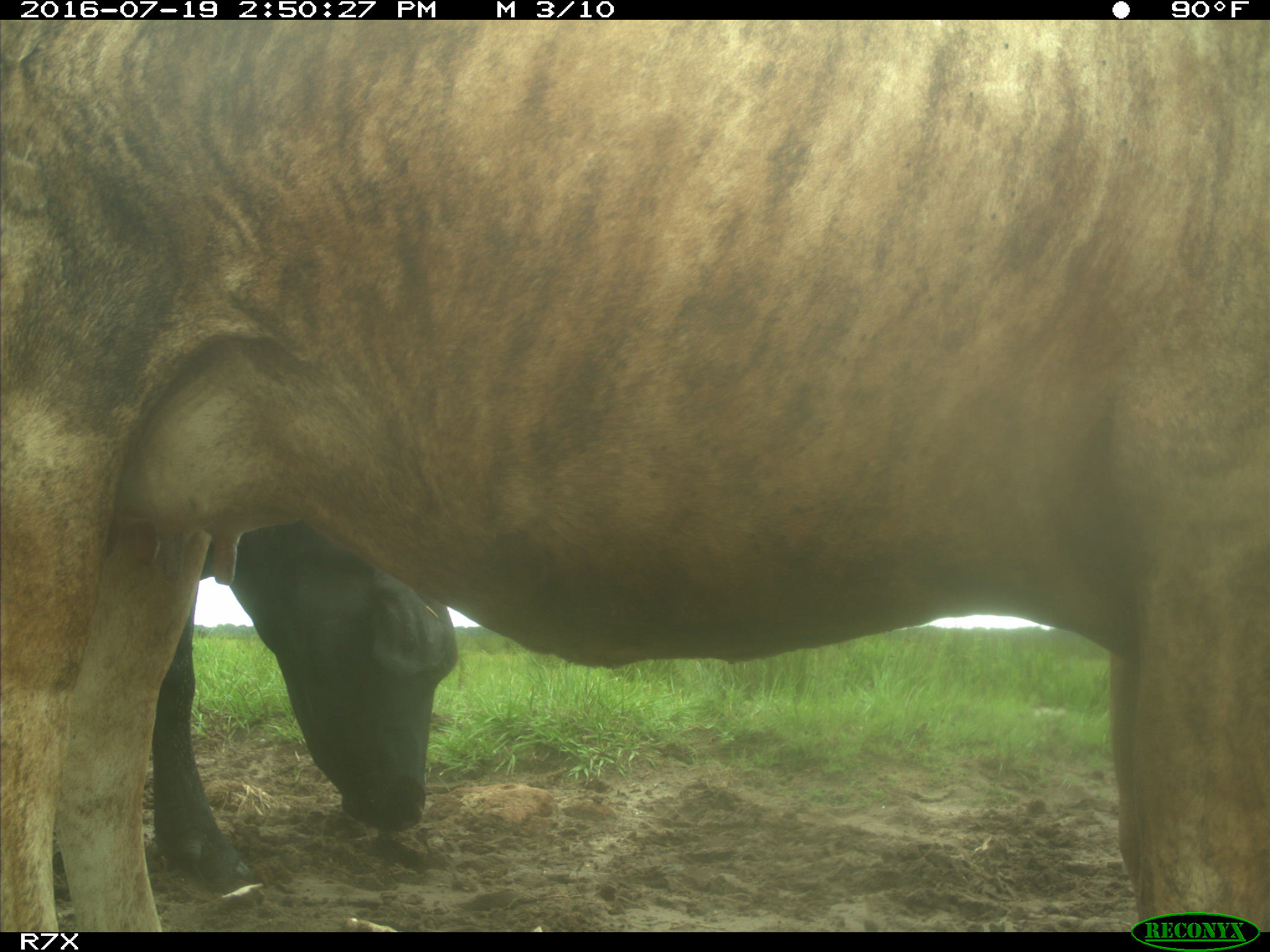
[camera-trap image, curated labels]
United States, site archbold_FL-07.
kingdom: Animalia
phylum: Chordata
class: Mammalia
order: Artiodactyla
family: Bovidae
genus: Bos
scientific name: Bos taurus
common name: domestic cow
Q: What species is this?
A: Bos taurus (domestic cow).